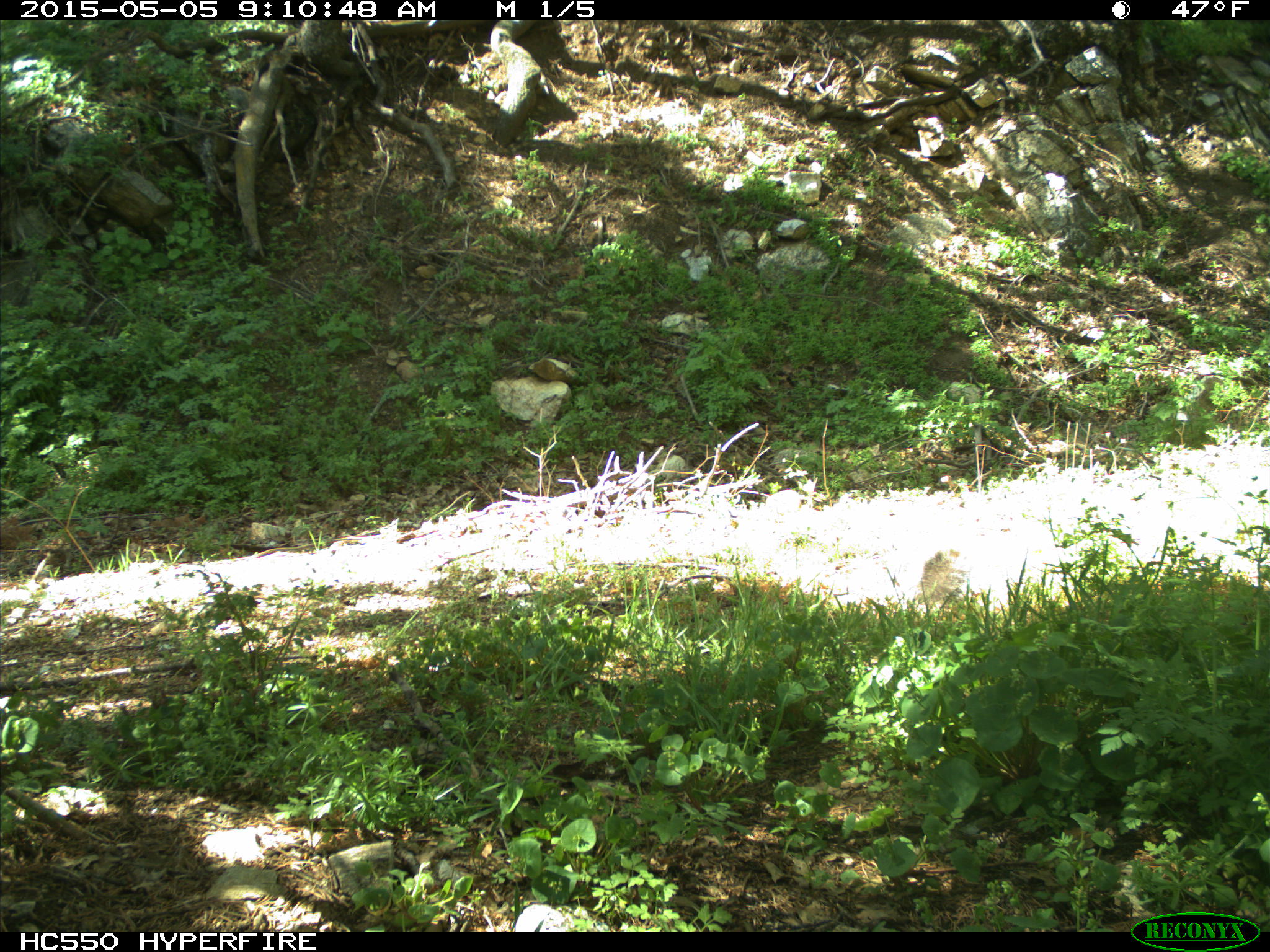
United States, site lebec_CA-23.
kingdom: Animalia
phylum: Chordata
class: Mammalia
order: Rodentia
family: Sciuridae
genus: Sciurus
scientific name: Sciurus carolinensis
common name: eastern gray squirrel